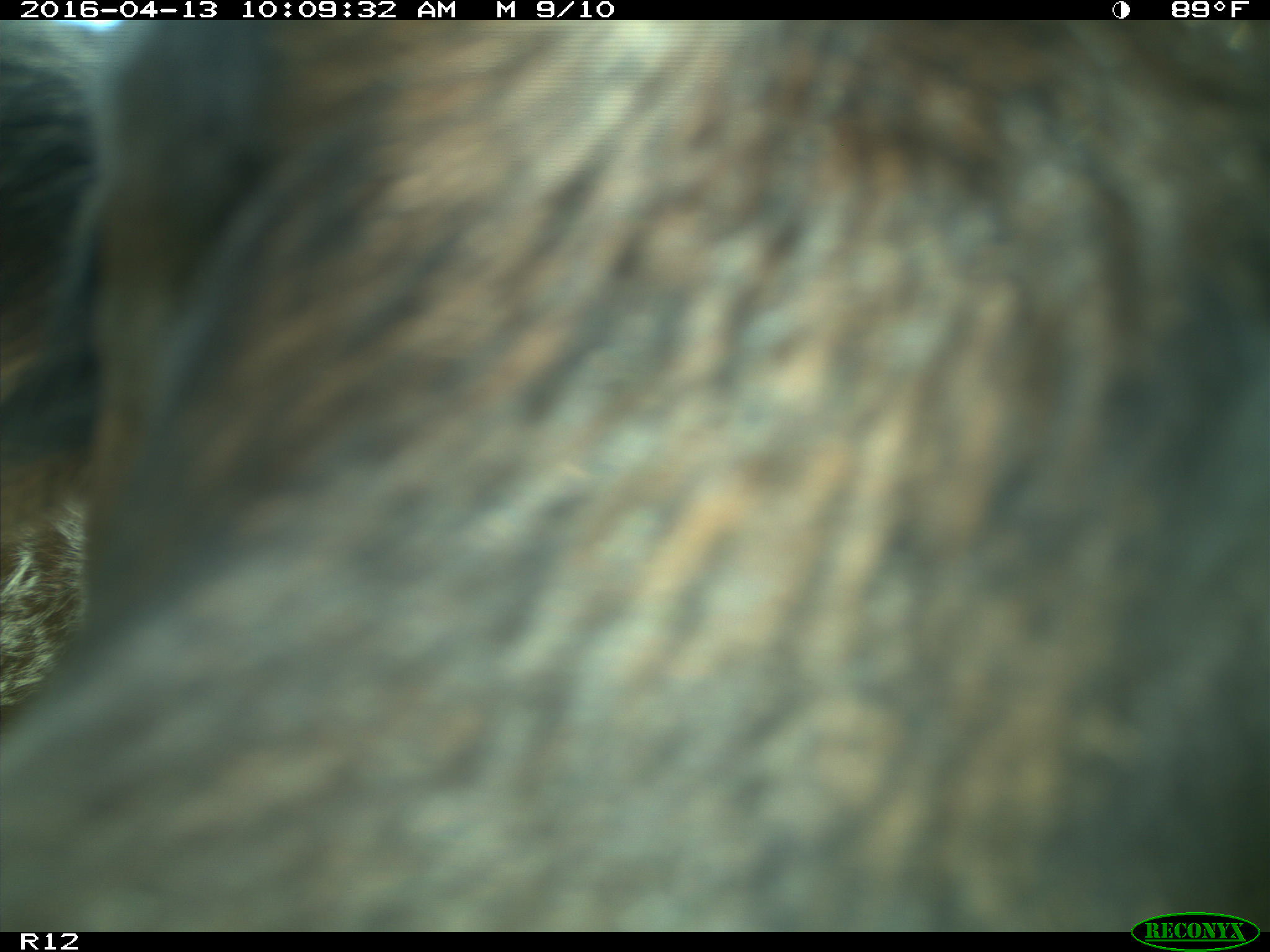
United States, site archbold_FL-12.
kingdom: Animalia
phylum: Chordata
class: Mammalia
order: Artiodactyla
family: Bovidae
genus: Bos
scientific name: Bos taurus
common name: domestic cow